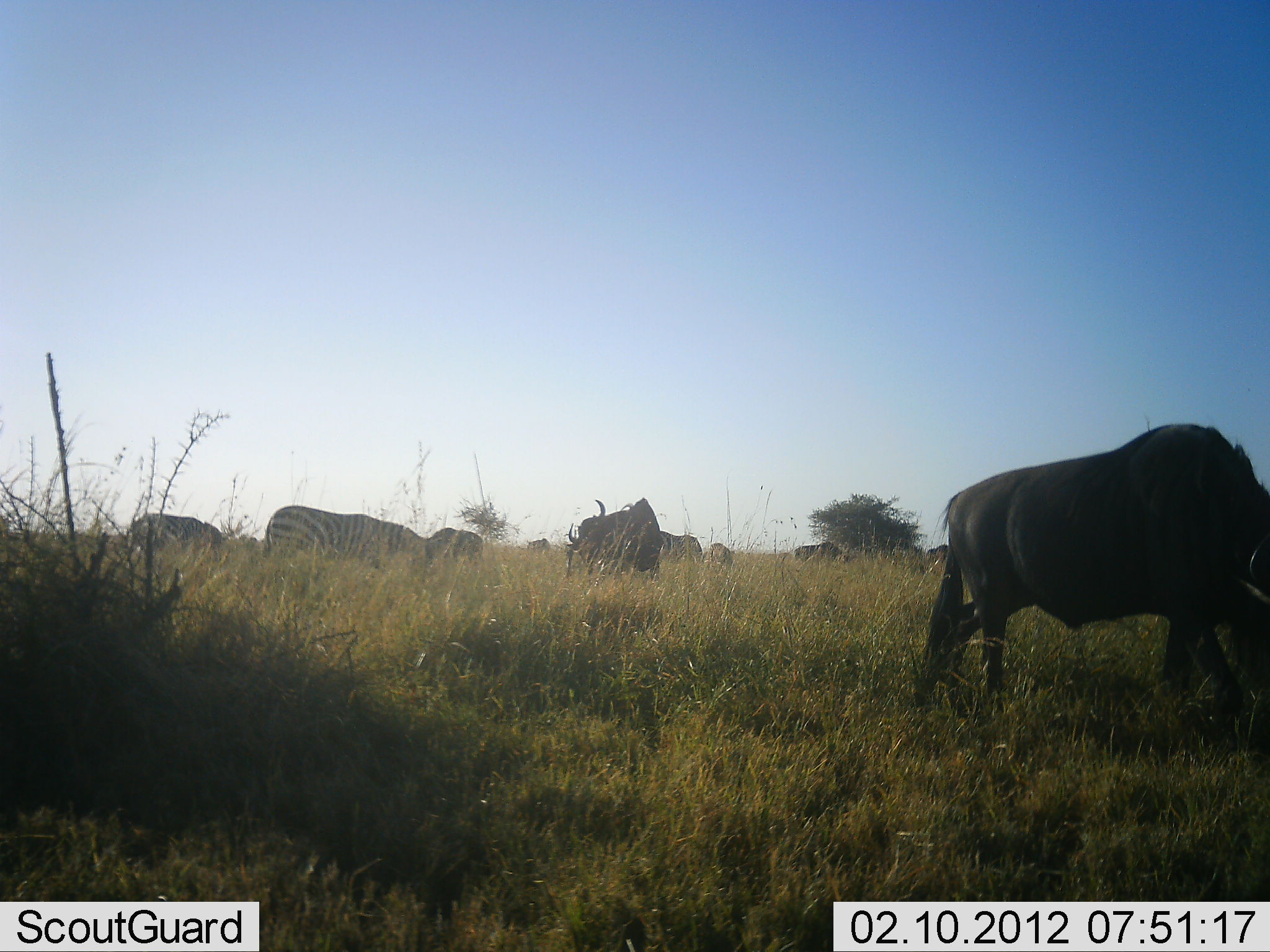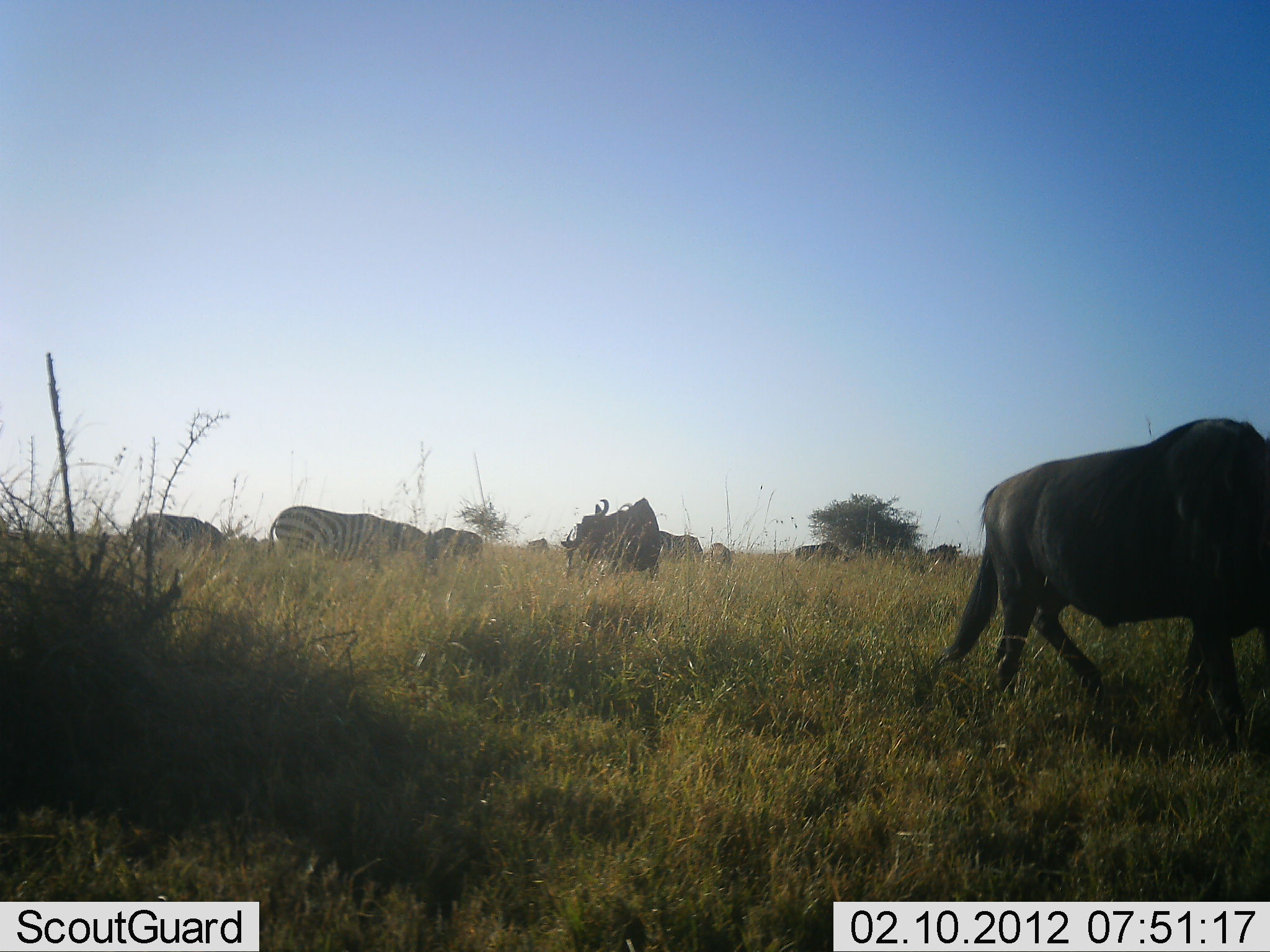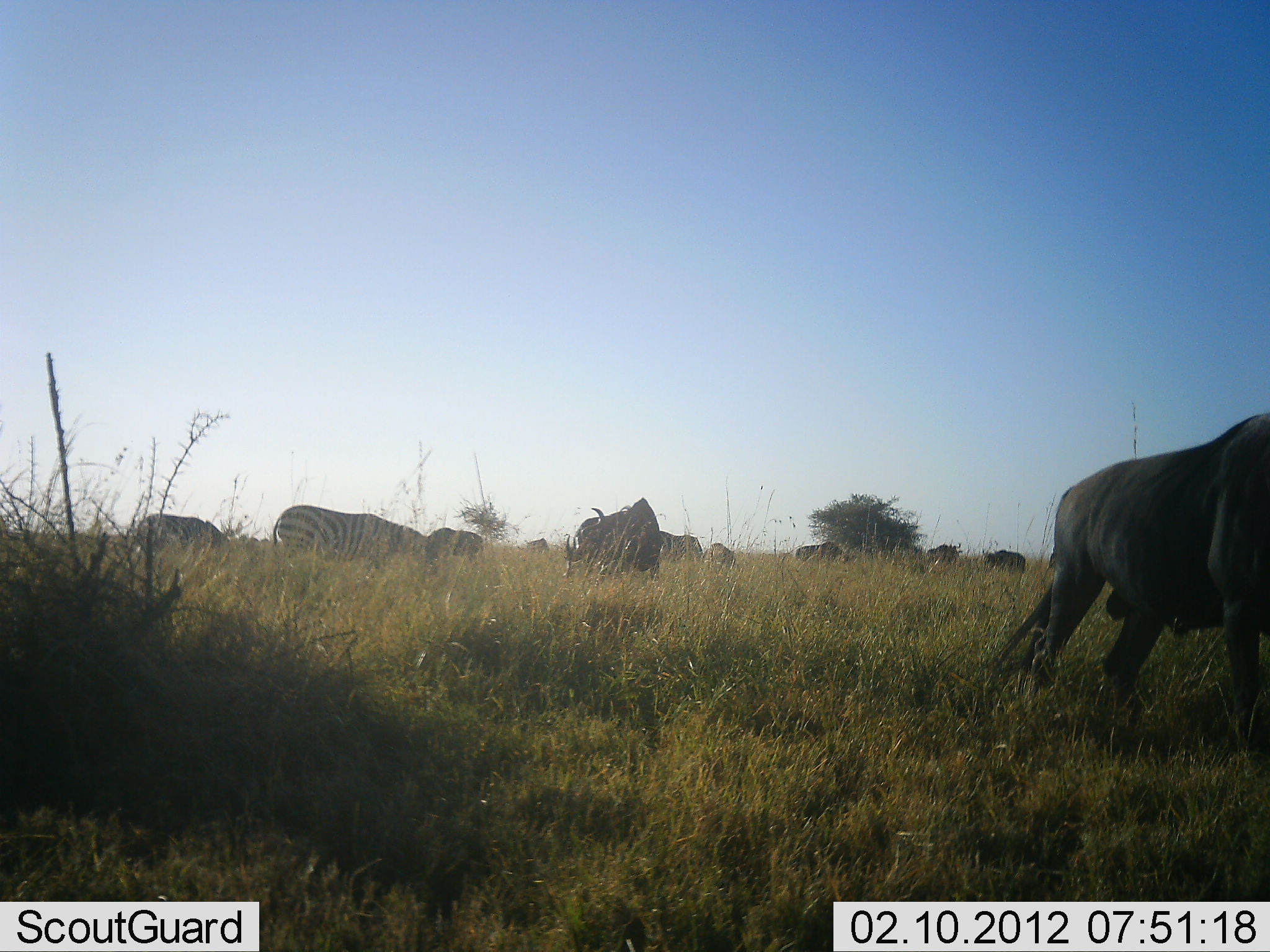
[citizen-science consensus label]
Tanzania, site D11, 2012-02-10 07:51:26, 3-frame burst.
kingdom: Animalia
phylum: Chordata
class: Mammalia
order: Artiodactyla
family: Bovidae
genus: Connochaetes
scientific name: Connochaetes taurinus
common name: blue wildebeest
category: wildebeest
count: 7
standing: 28%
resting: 6%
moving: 33%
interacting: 0%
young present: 6%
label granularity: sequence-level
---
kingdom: Animalia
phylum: Chordata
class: Mammalia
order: Perissodactyla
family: Equidae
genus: Equus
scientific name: Equus quagga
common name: plains zebra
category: zebra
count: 2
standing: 29%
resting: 0%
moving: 0%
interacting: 0%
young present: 0%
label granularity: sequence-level